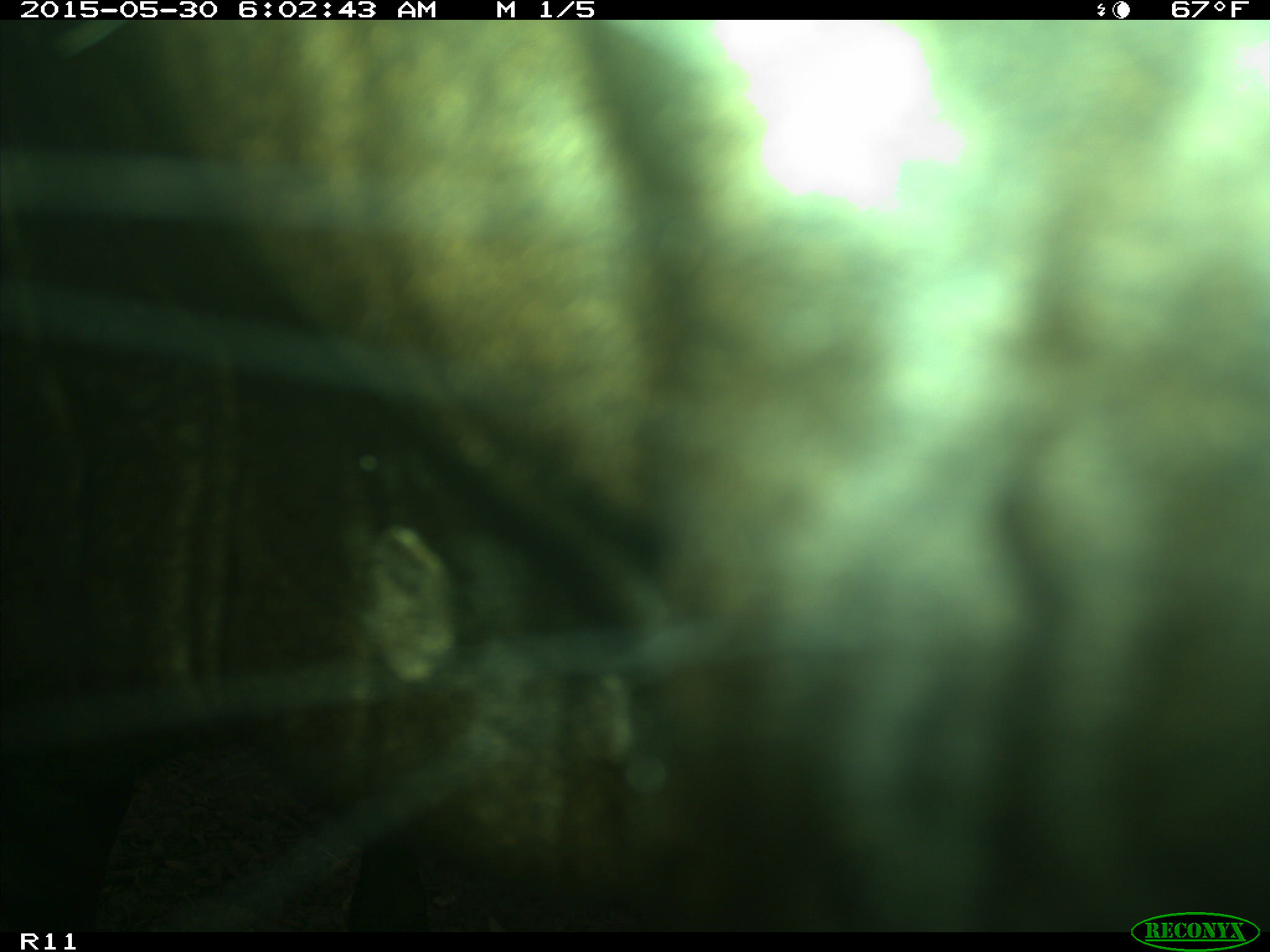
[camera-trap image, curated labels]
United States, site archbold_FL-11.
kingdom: Animalia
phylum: Chordata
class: Mammalia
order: Artiodactyla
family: Bovidae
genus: Bos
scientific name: Bos taurus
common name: domestic cow